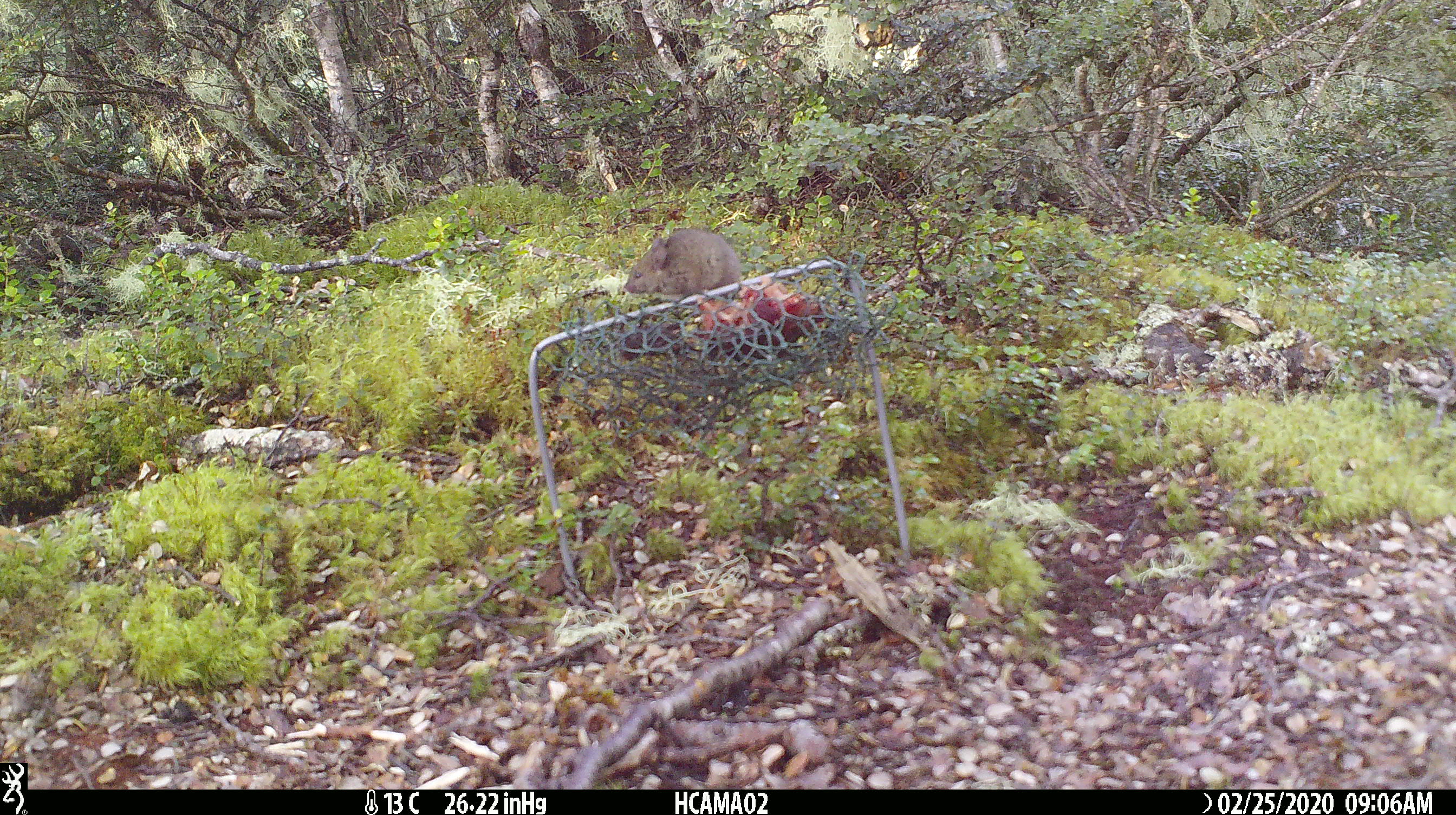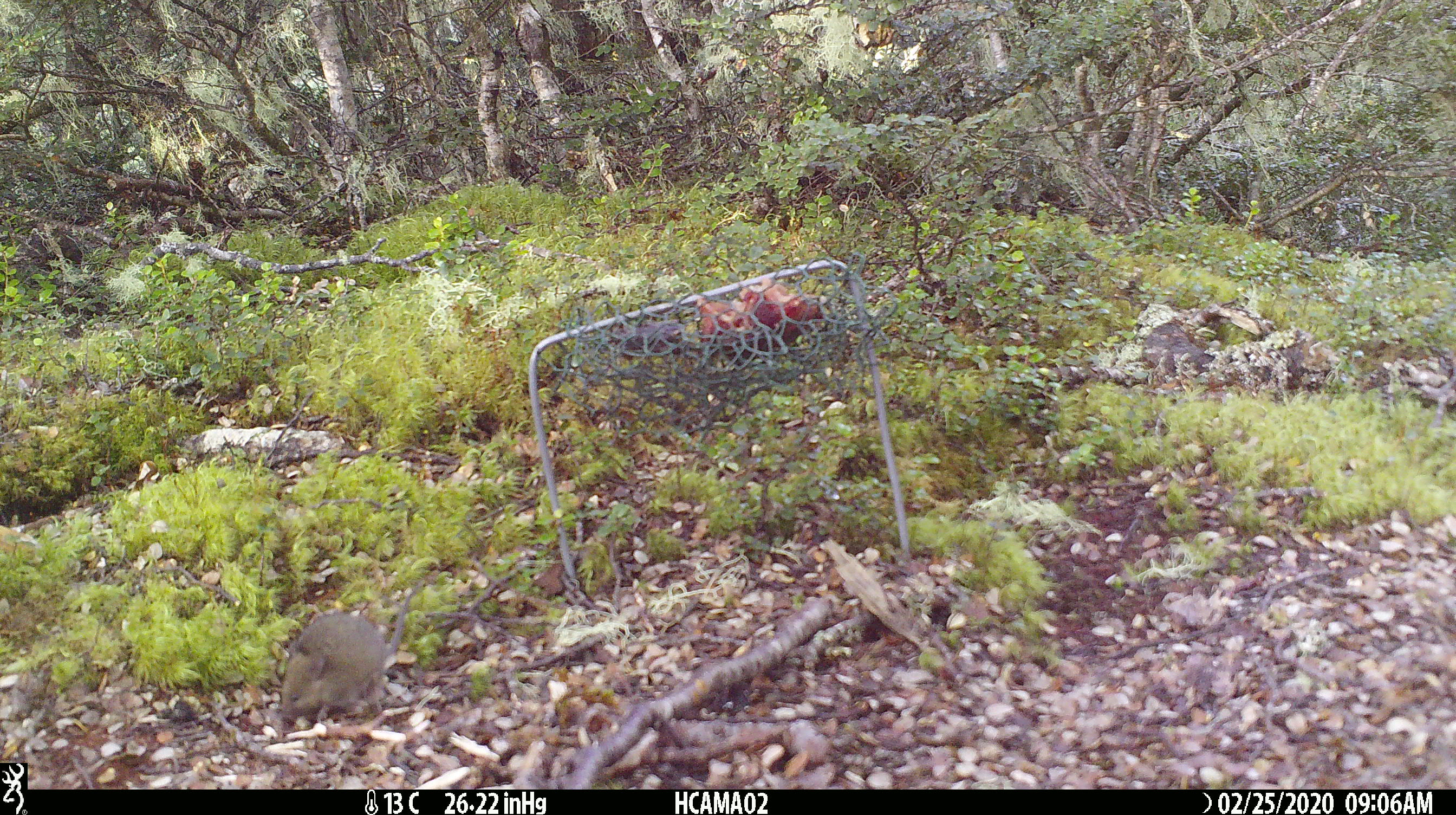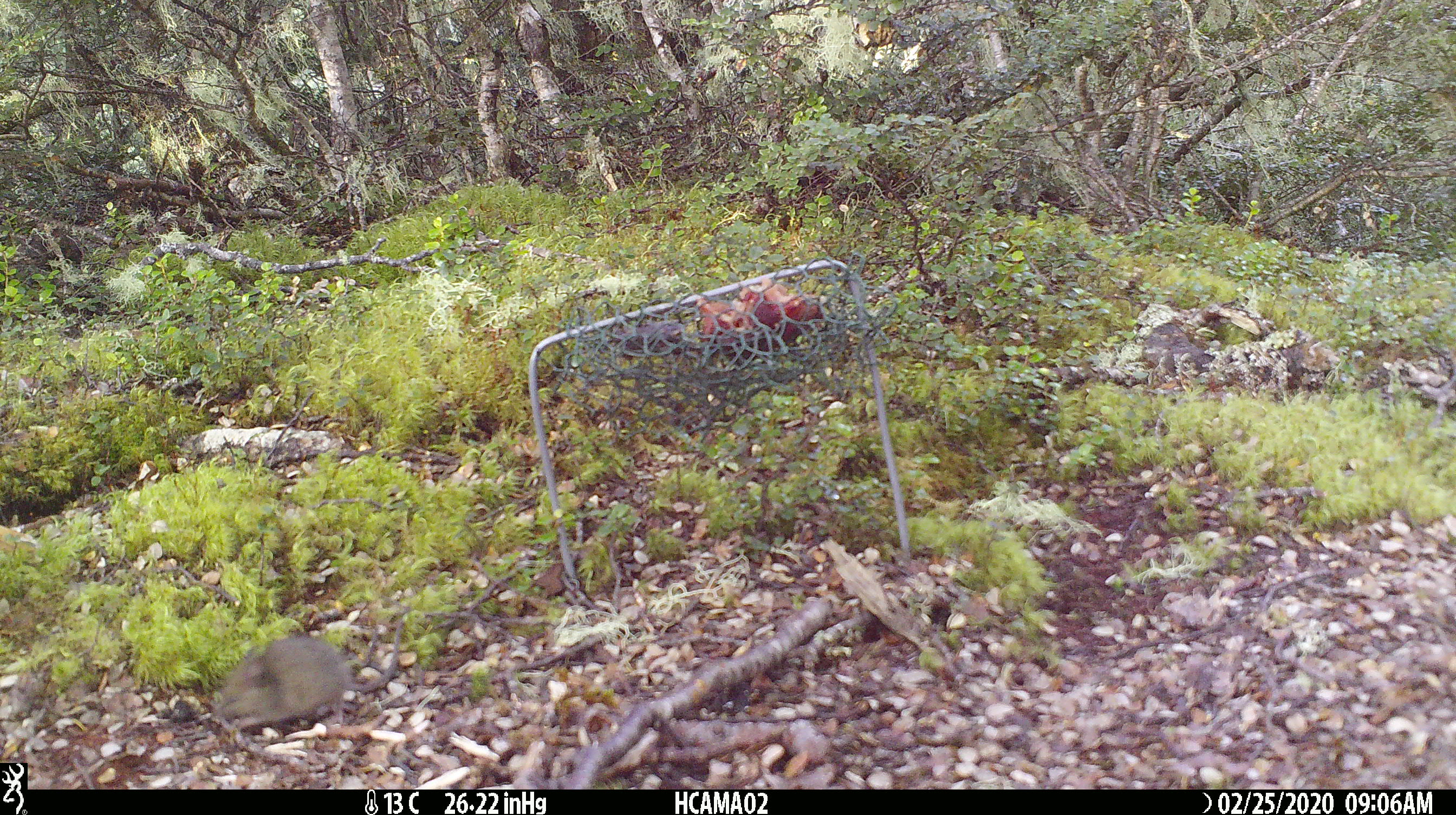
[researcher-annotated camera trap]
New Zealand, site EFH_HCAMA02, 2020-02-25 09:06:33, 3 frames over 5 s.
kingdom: Animalia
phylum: Chordata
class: Mammalia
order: Rodentia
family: Muridae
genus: Mus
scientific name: Mus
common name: mouse